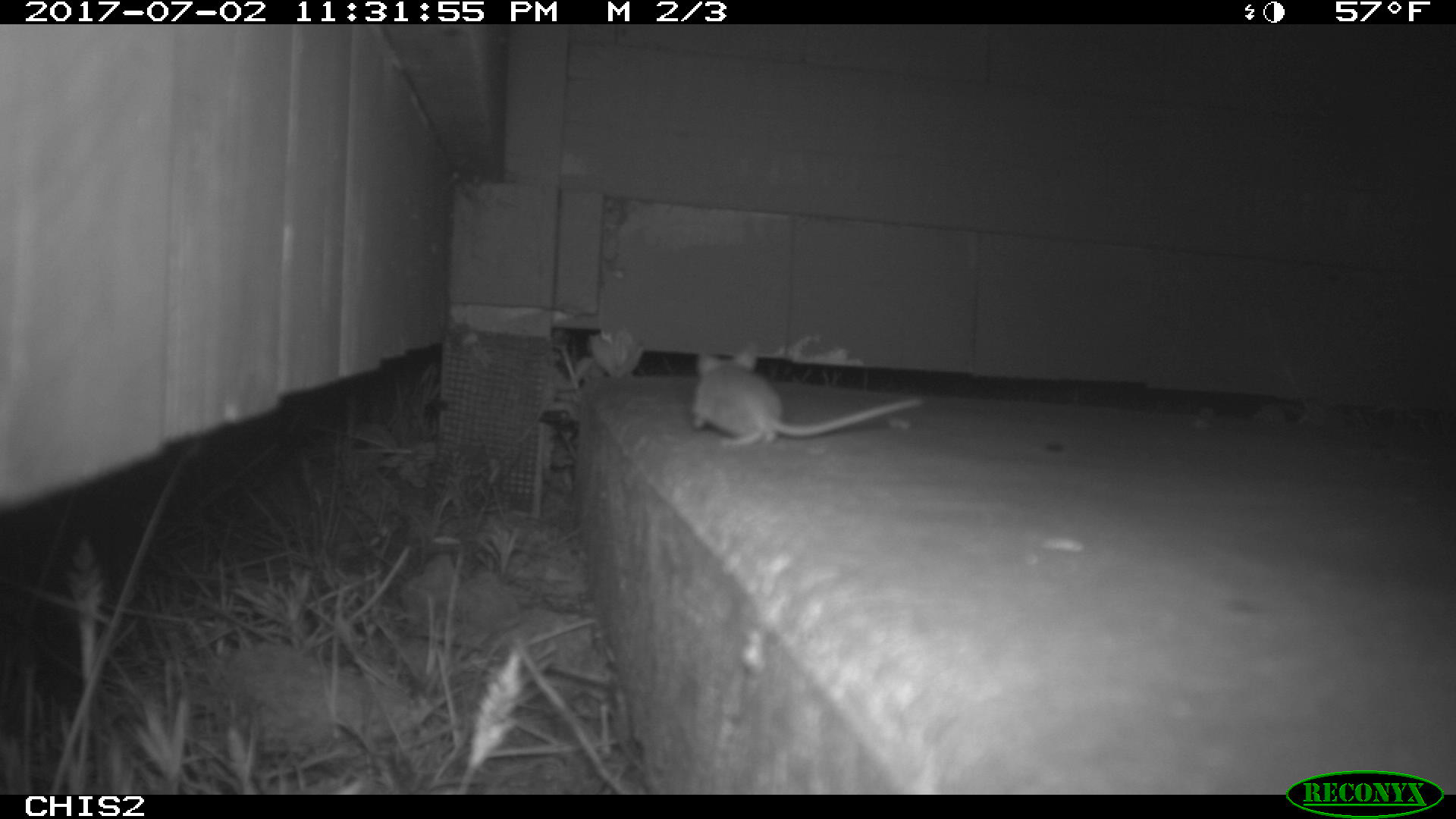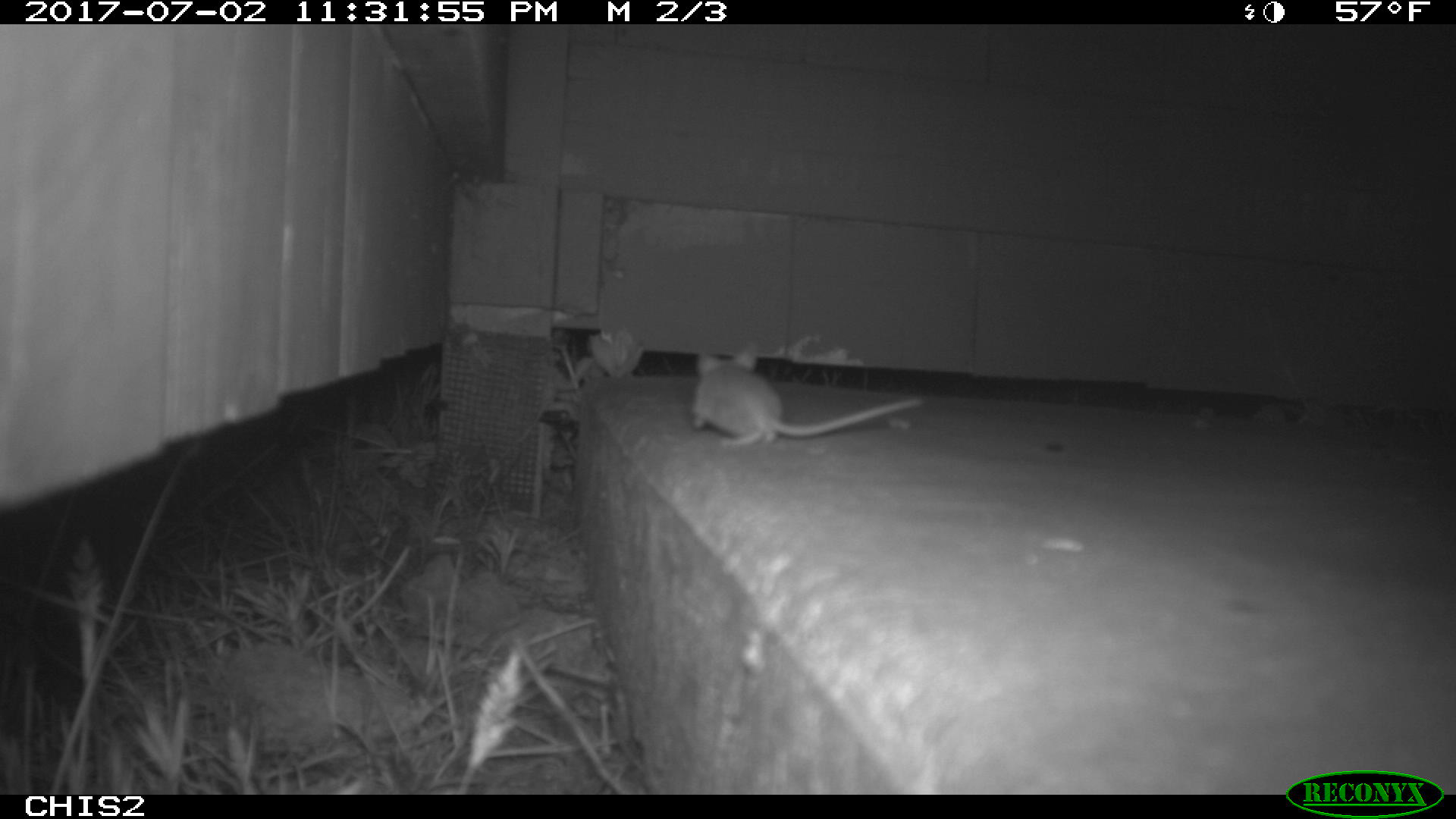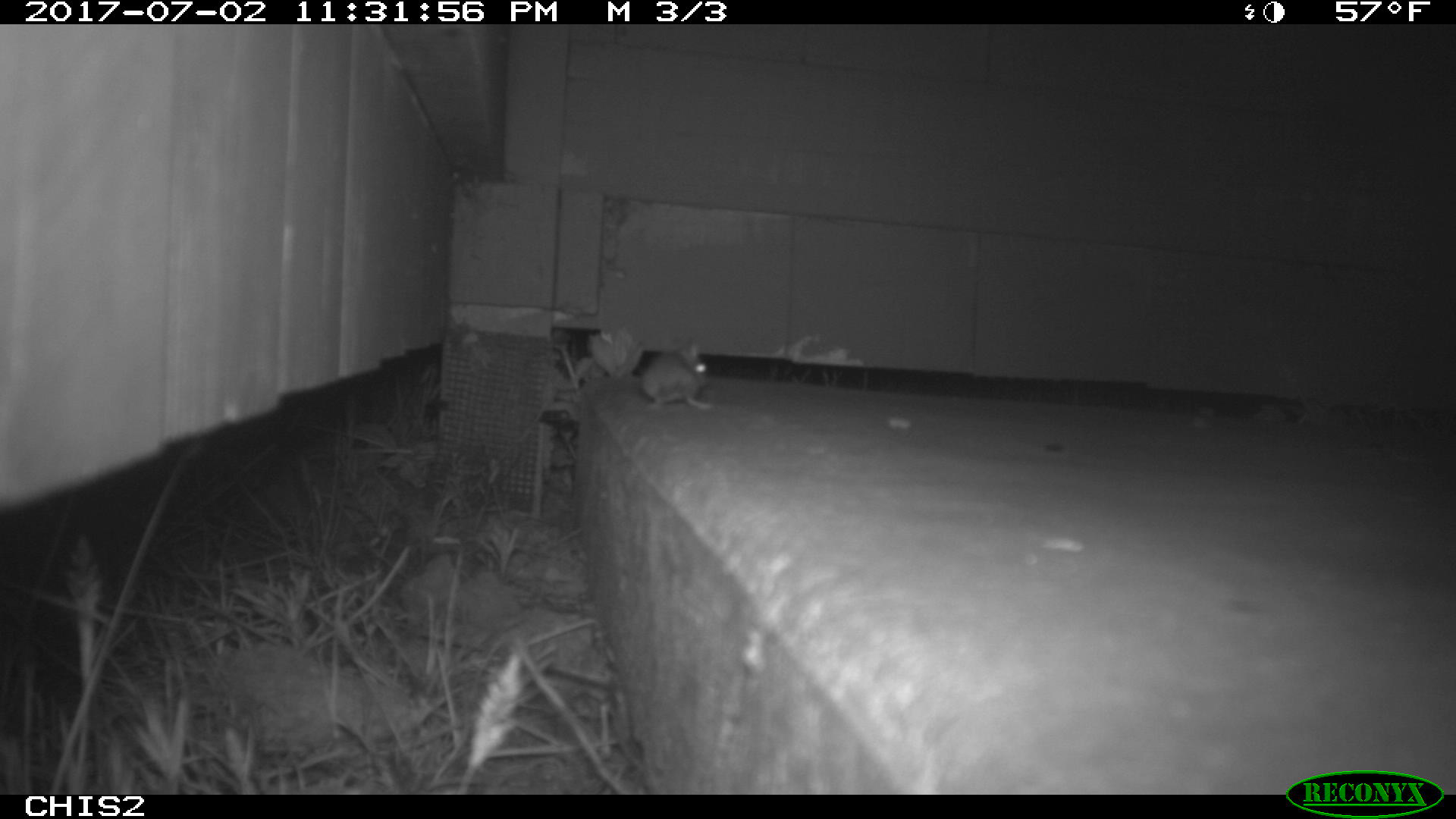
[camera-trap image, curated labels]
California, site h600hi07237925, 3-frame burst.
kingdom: Animalia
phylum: Chordata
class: Mammalia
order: Rodentia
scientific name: Rodentia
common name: rodent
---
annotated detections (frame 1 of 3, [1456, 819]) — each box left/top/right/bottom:
rodent: 689/338/925/448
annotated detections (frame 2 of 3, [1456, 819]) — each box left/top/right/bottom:
rodent: 689/339/924/449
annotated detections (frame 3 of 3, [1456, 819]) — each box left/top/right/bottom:
rodent: 641/338/714/411